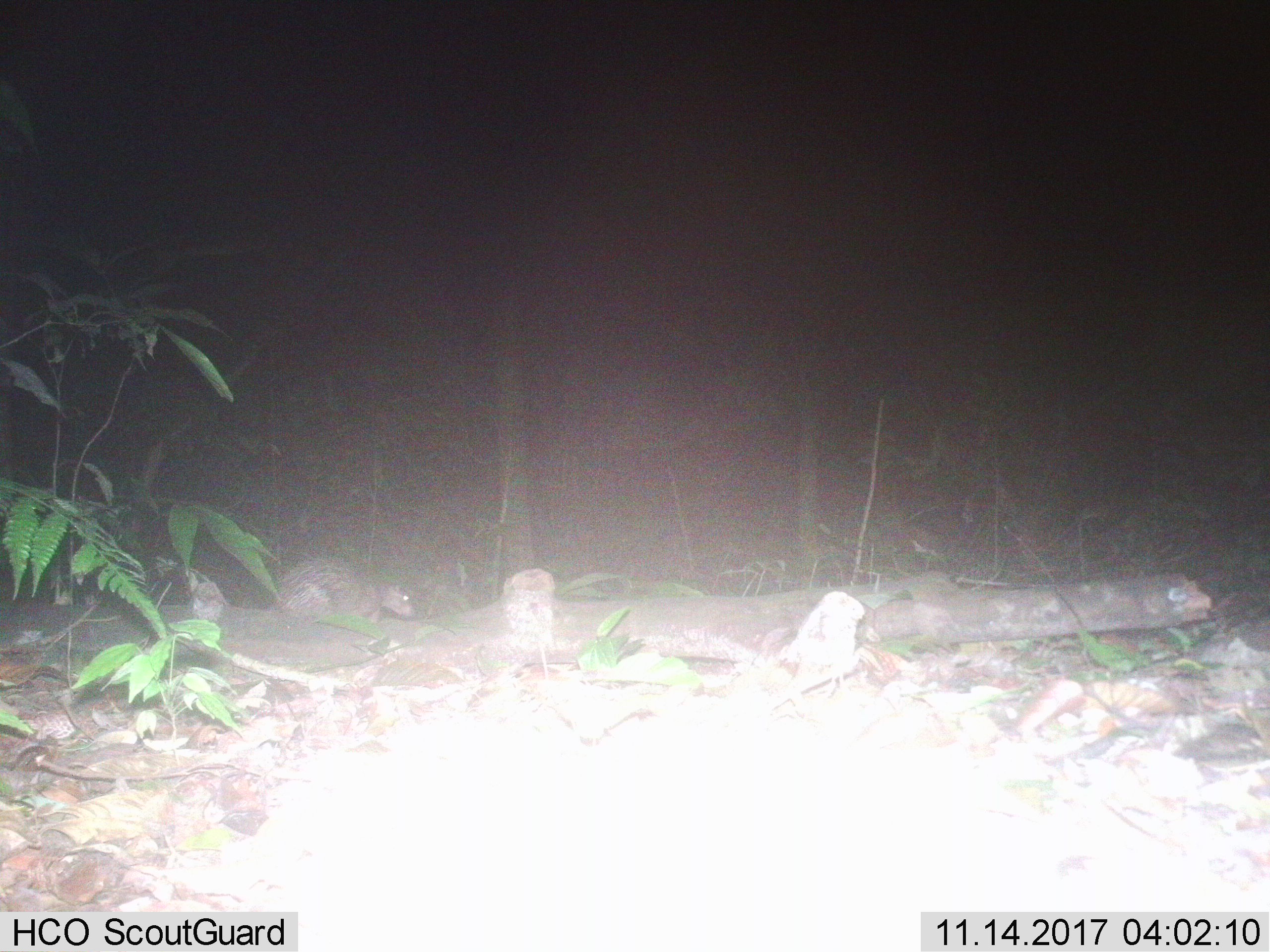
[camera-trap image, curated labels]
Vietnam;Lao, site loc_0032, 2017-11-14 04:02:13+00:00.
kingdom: Animalia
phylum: Chordata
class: Mammalia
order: Rodentia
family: Hystricidae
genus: Atherurus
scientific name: Atherurus macrourus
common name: asiatic brush-tailed porcupine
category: asiatic brush tailed porcupine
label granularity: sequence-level